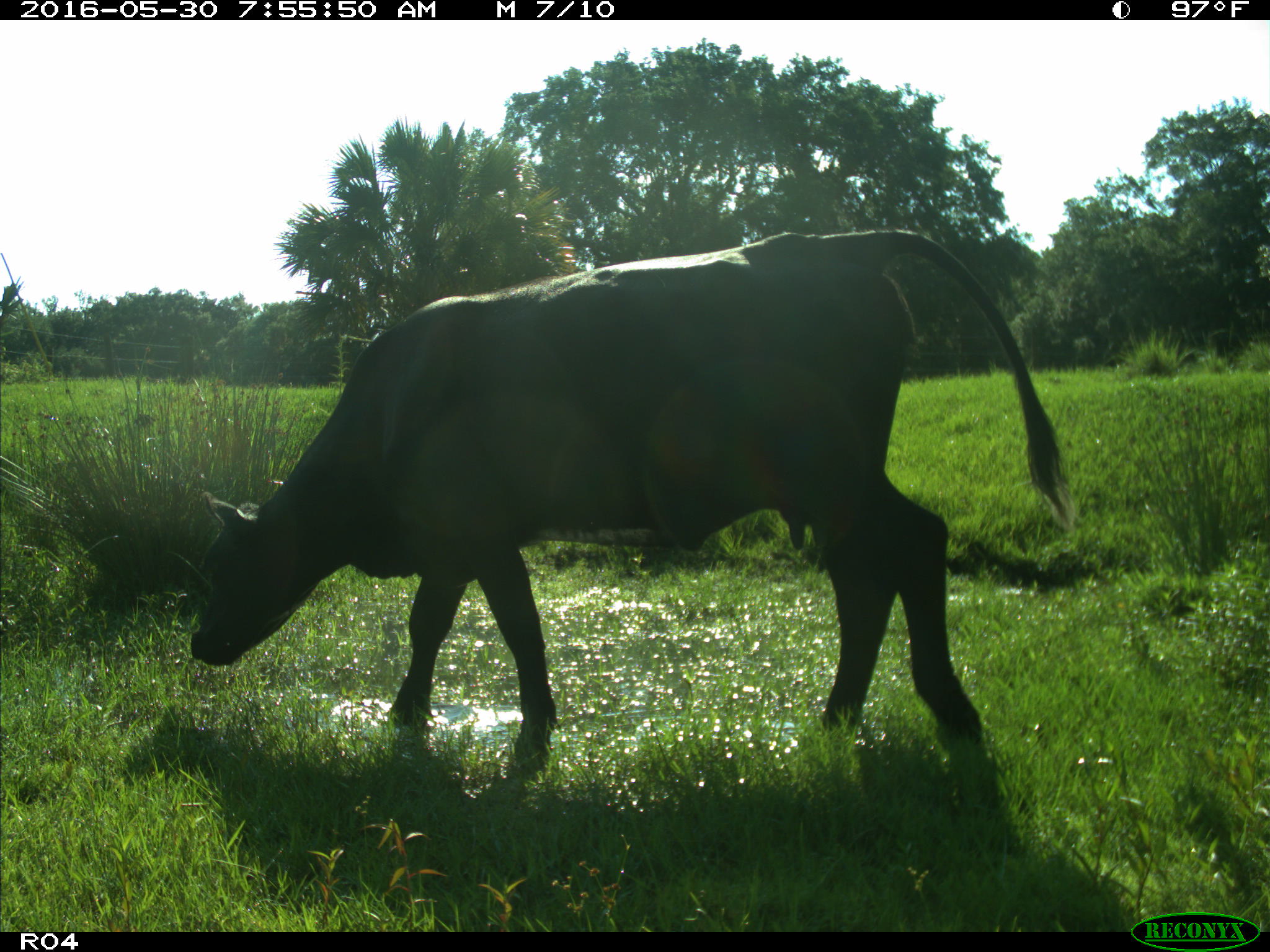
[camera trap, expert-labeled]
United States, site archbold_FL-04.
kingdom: Animalia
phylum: Chordata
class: Mammalia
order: Artiodactyla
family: Bovidae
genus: Bos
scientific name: Bos taurus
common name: domestic cow